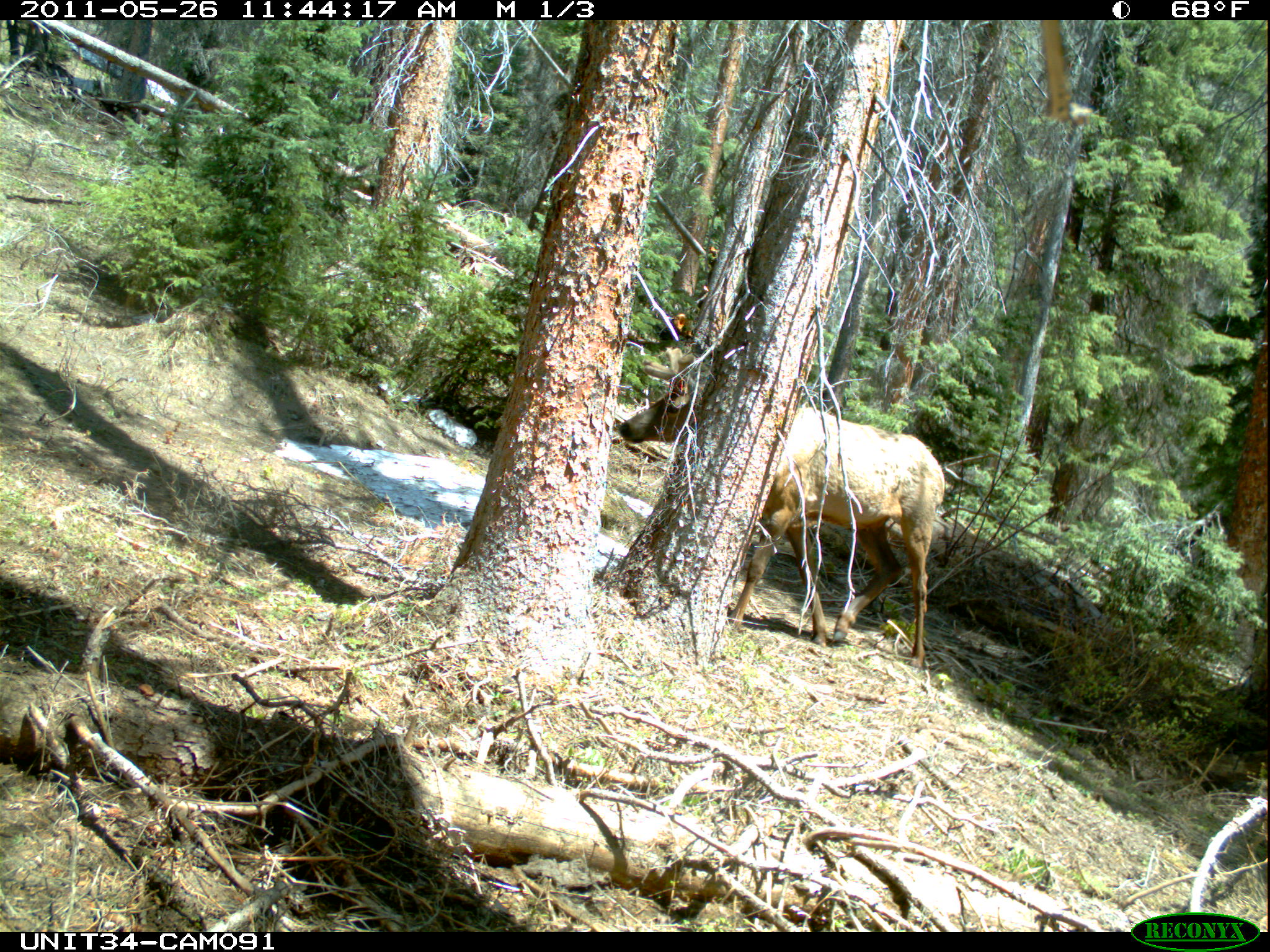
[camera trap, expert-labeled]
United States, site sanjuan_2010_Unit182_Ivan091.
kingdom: Animalia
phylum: Chordata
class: Mammalia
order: Artiodactyla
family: Cervidae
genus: Cervus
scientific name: Cervus elaphus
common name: red deer